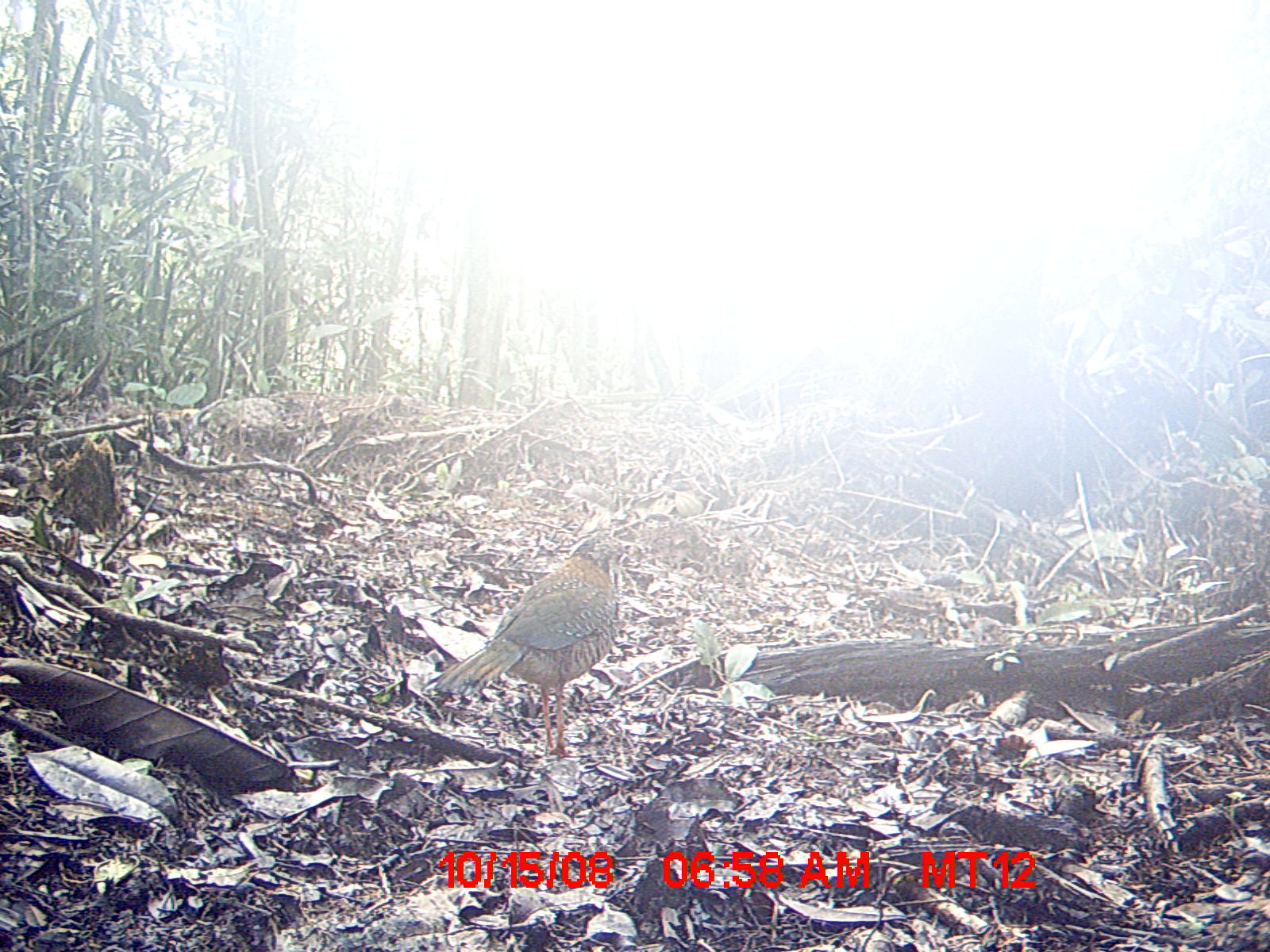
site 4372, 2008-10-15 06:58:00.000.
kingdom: Animalia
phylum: Chordata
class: Aves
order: Coraciiformes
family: Brachypteraciidae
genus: Brachypteracias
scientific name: Brachypteracias squamiger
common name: scaly ground-roller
Brachypteracias squamiger (scaly ground-roller), count 2.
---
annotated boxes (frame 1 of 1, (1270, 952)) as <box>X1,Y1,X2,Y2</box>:
brachypteracias squamiger: <box>432,532,647,758</box>